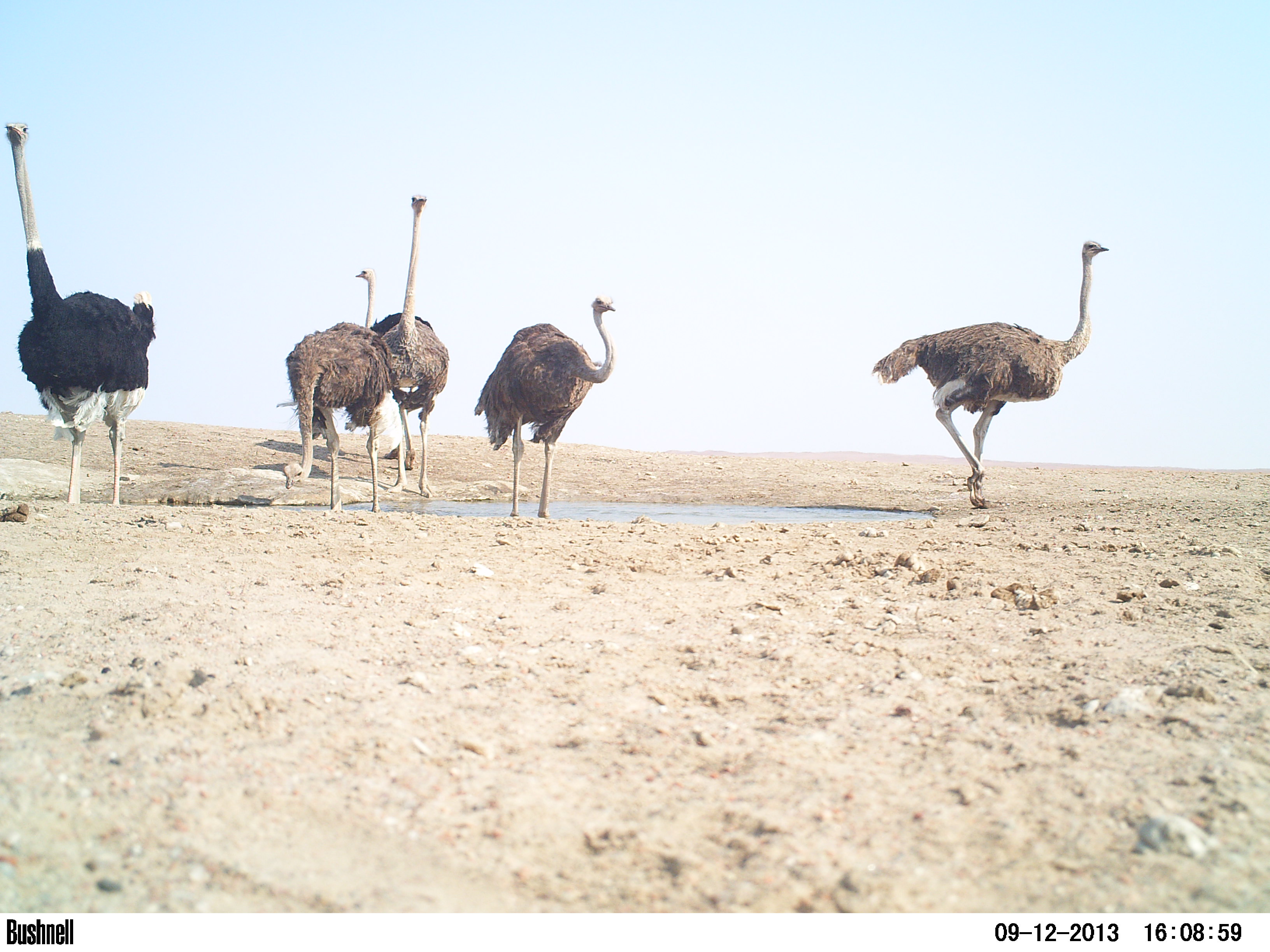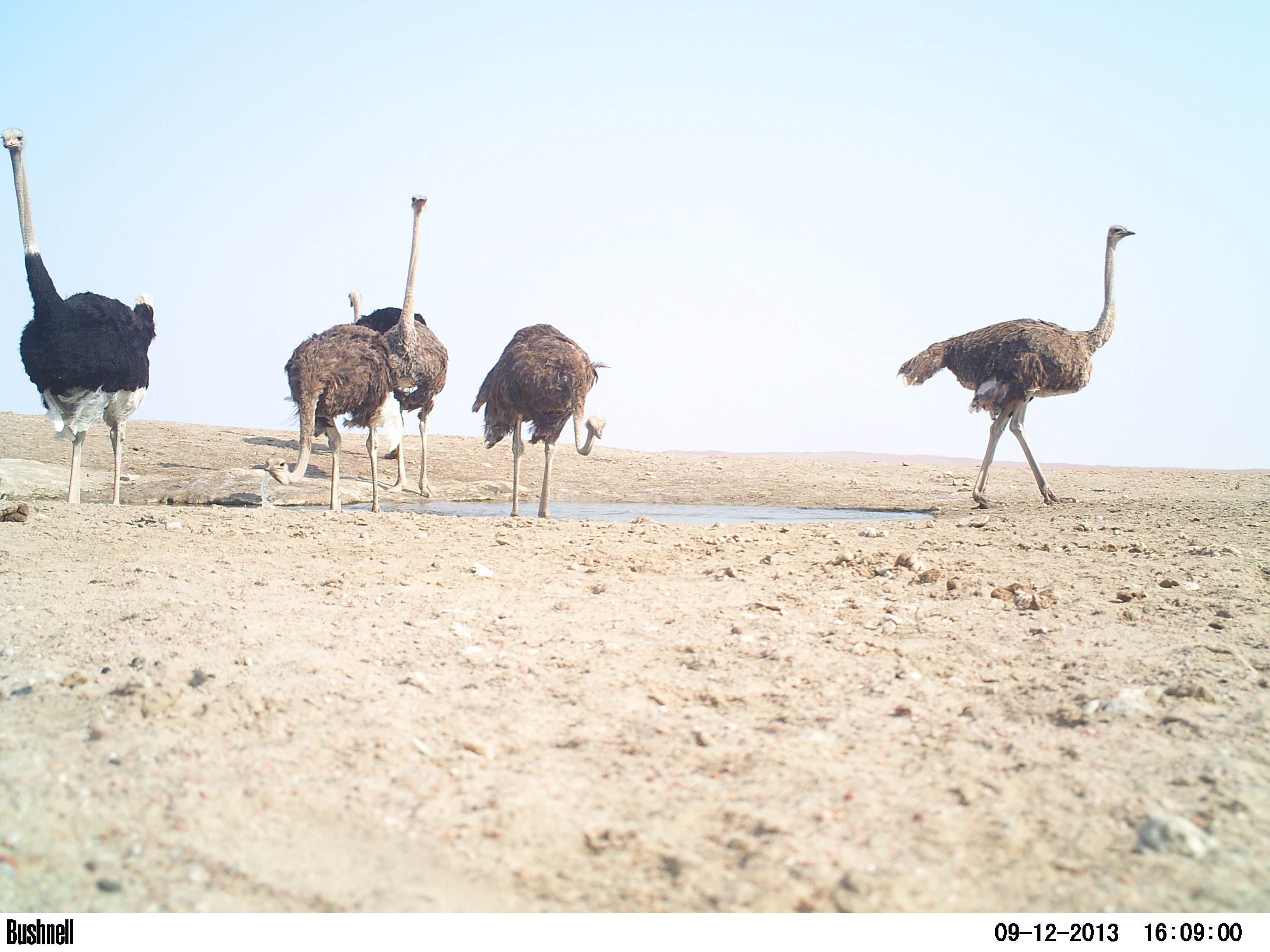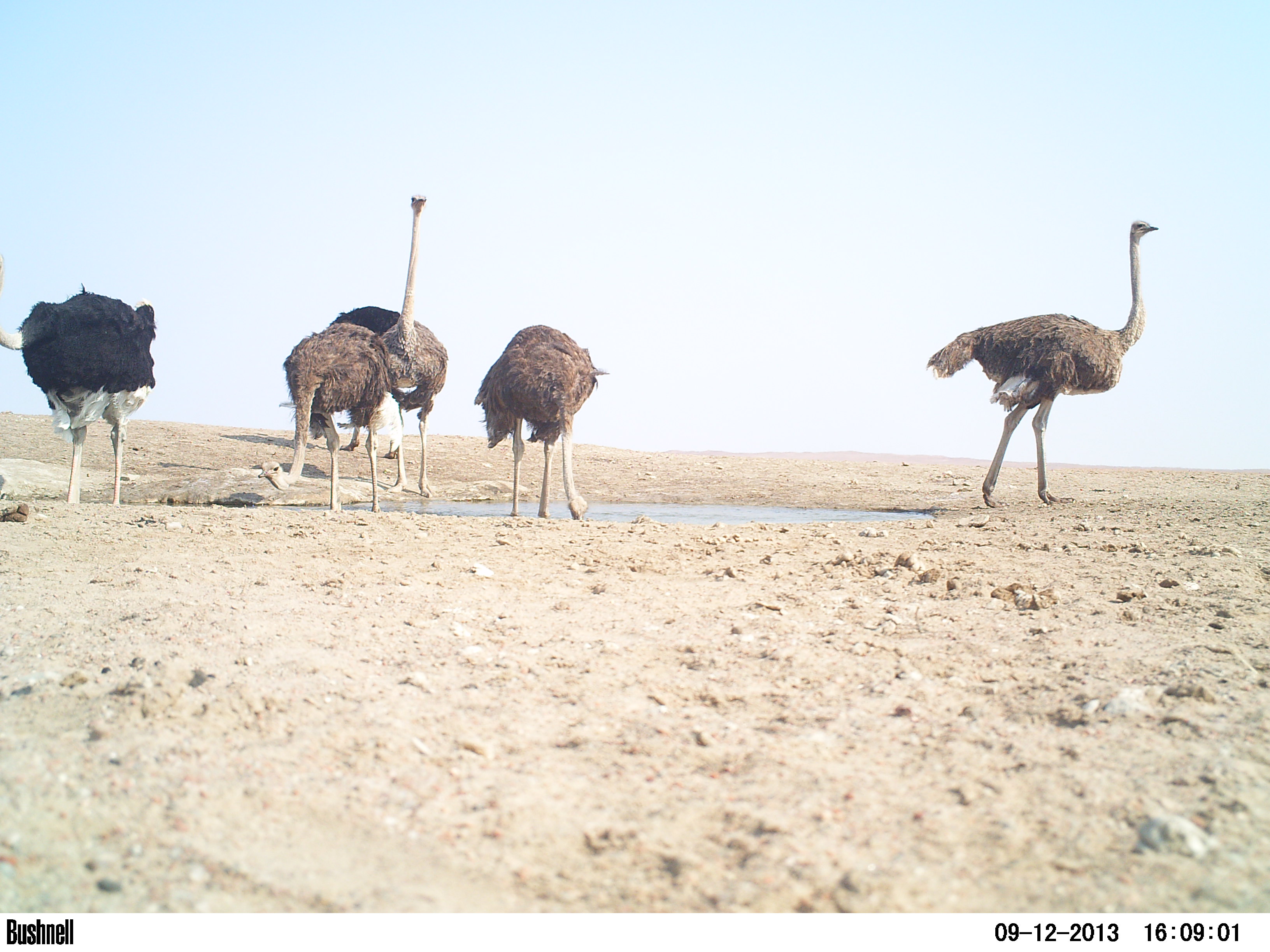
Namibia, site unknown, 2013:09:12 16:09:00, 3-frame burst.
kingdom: Animalia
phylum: Chordata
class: Aves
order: Struthioniformes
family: Struthionidae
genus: Struthio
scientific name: Struthio camelus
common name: common ostrich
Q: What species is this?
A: Struthio camelus (common ostrich).